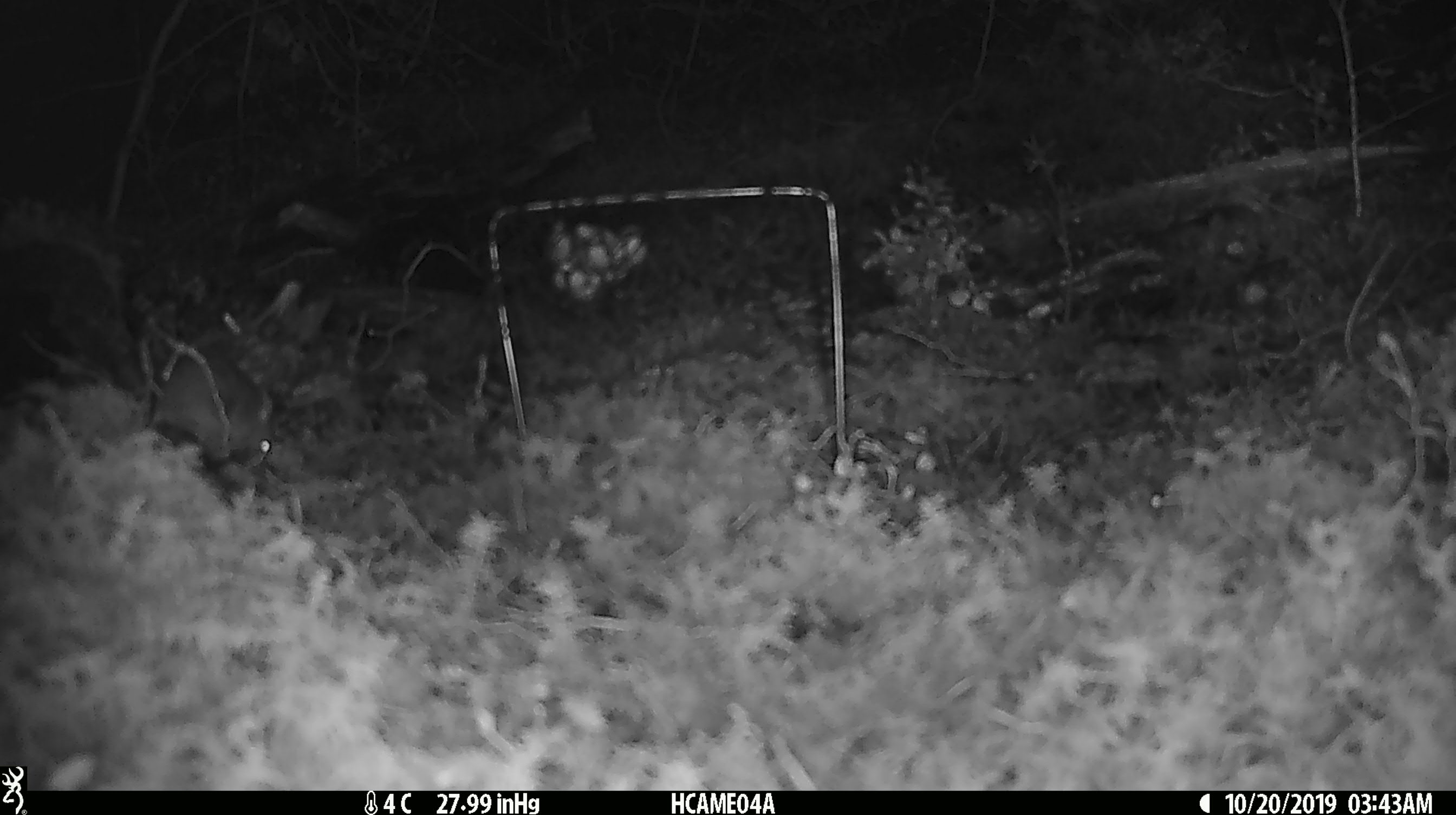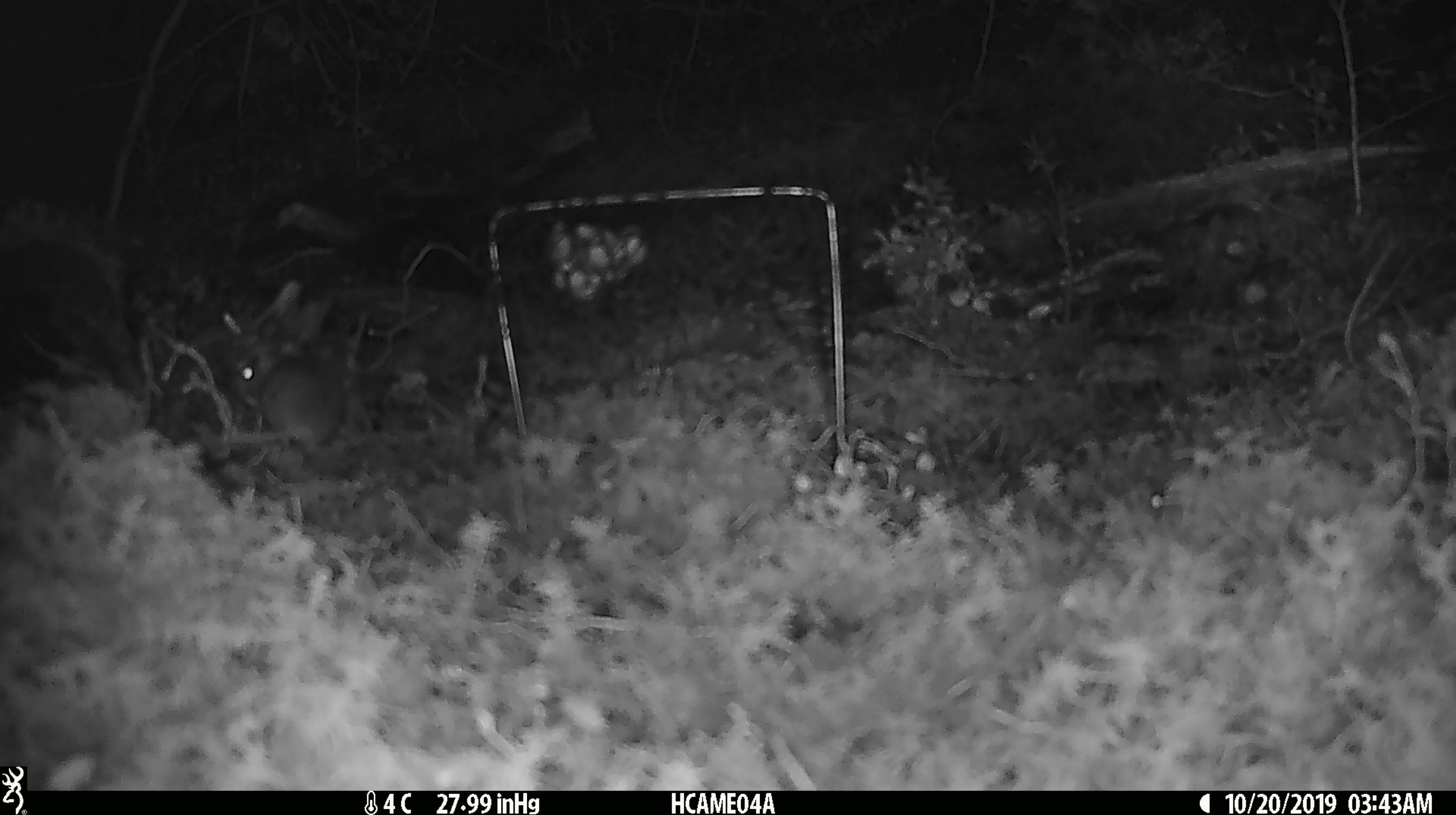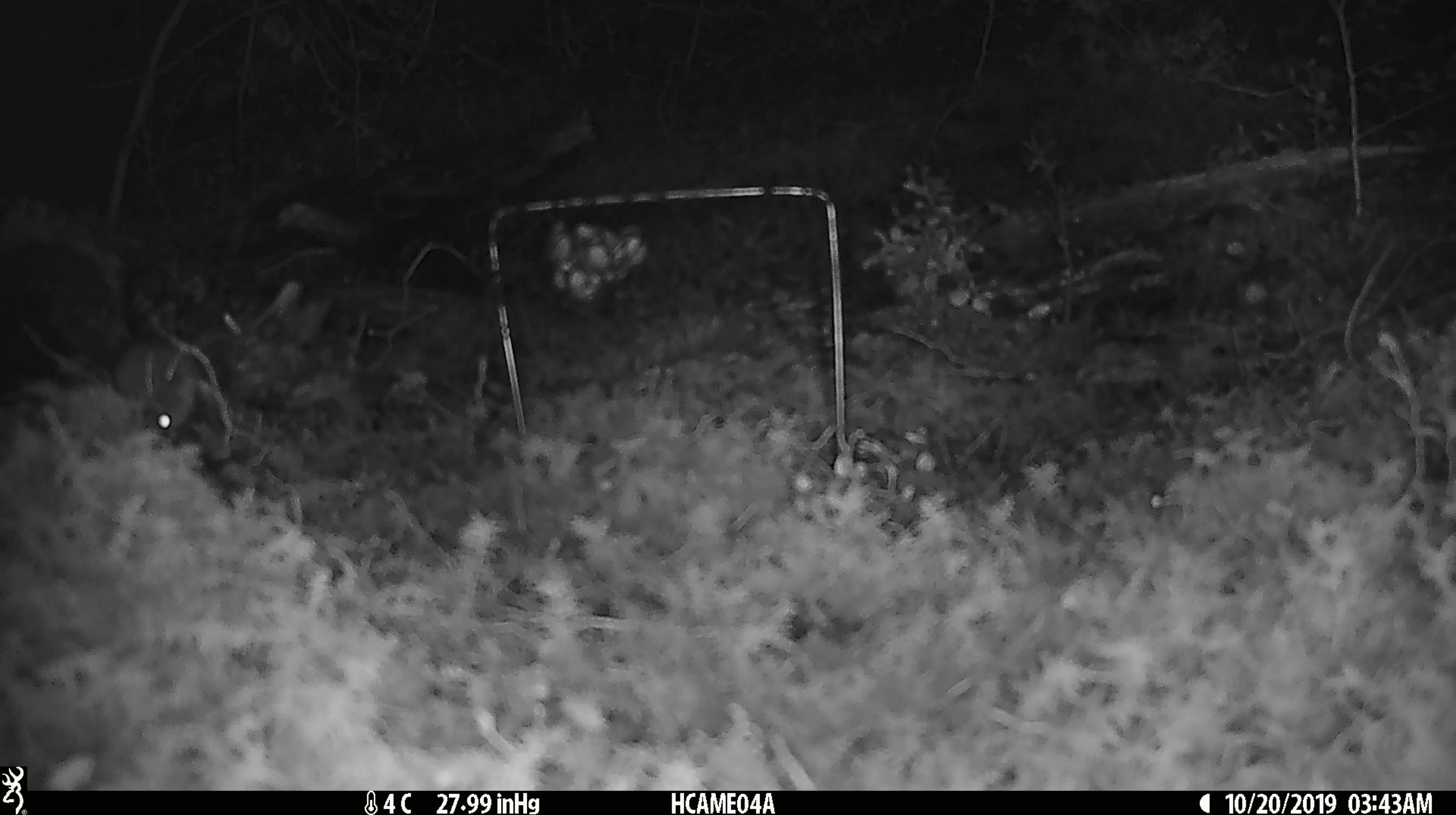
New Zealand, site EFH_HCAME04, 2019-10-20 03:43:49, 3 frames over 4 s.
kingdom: Animalia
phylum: Chordata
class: Mammalia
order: Rodentia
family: Muridae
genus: Mus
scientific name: Mus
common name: mouse